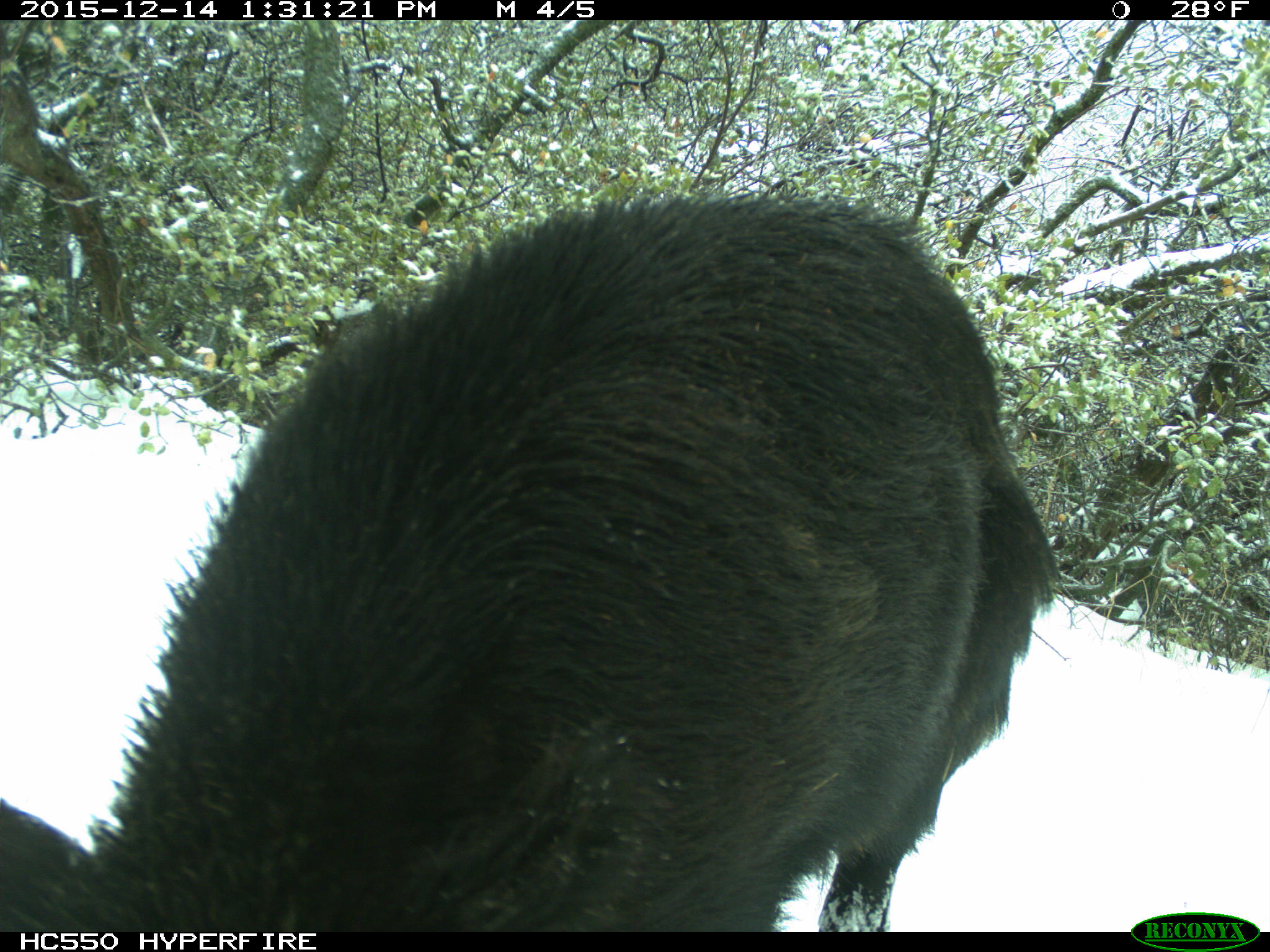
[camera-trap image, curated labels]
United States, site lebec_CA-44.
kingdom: Animalia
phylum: Chordata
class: Mammalia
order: Artiodactyla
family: Suidae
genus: Sus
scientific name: Sus scrofa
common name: wild boar